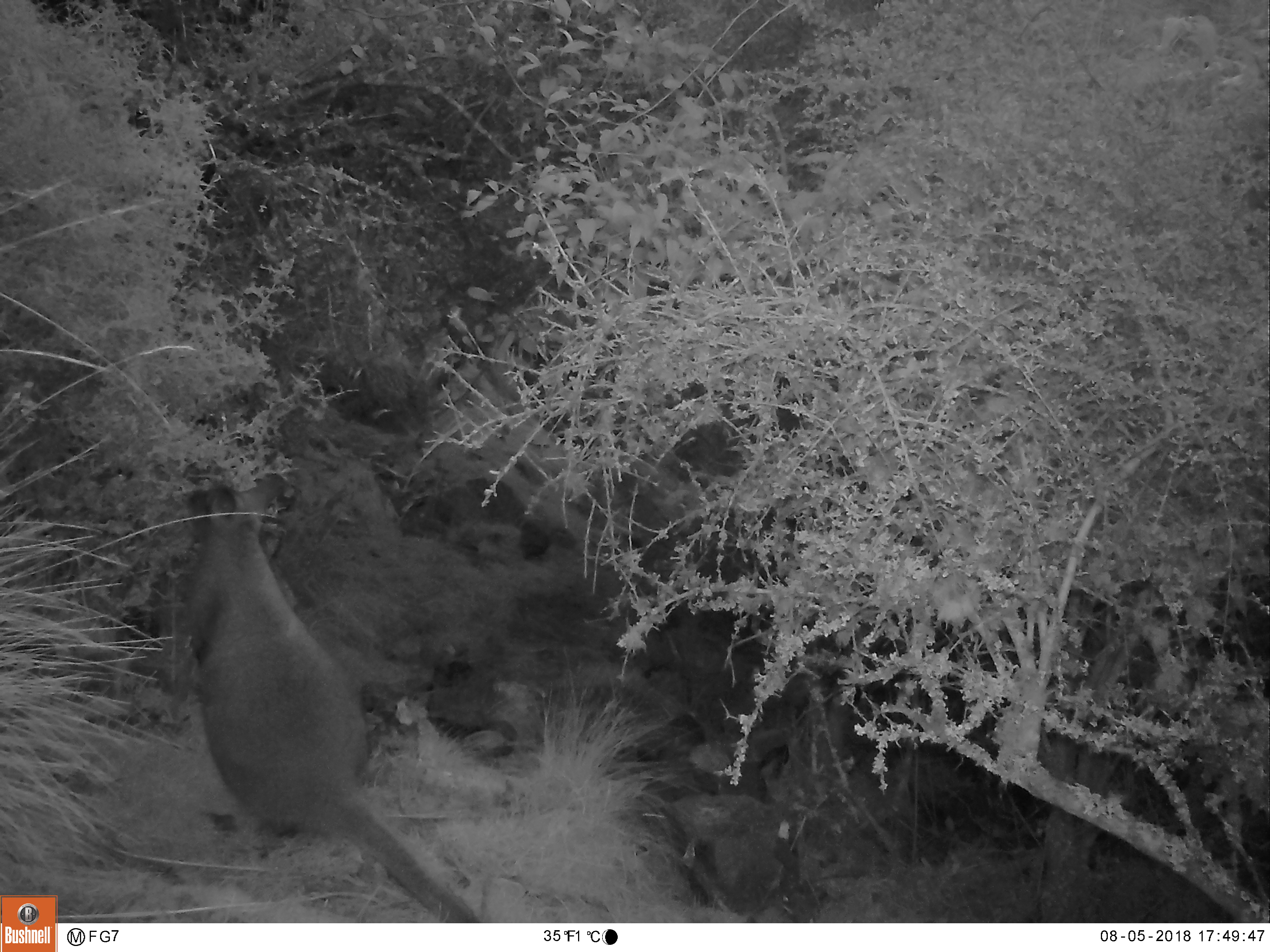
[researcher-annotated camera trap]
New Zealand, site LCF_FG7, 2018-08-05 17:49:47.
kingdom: Animalia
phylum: Chordata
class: Mammalia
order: Diprotodontia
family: Macropodidae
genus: Notamacropus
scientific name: Notamacropus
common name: wallaby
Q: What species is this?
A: Wallaby (Notamacropus).